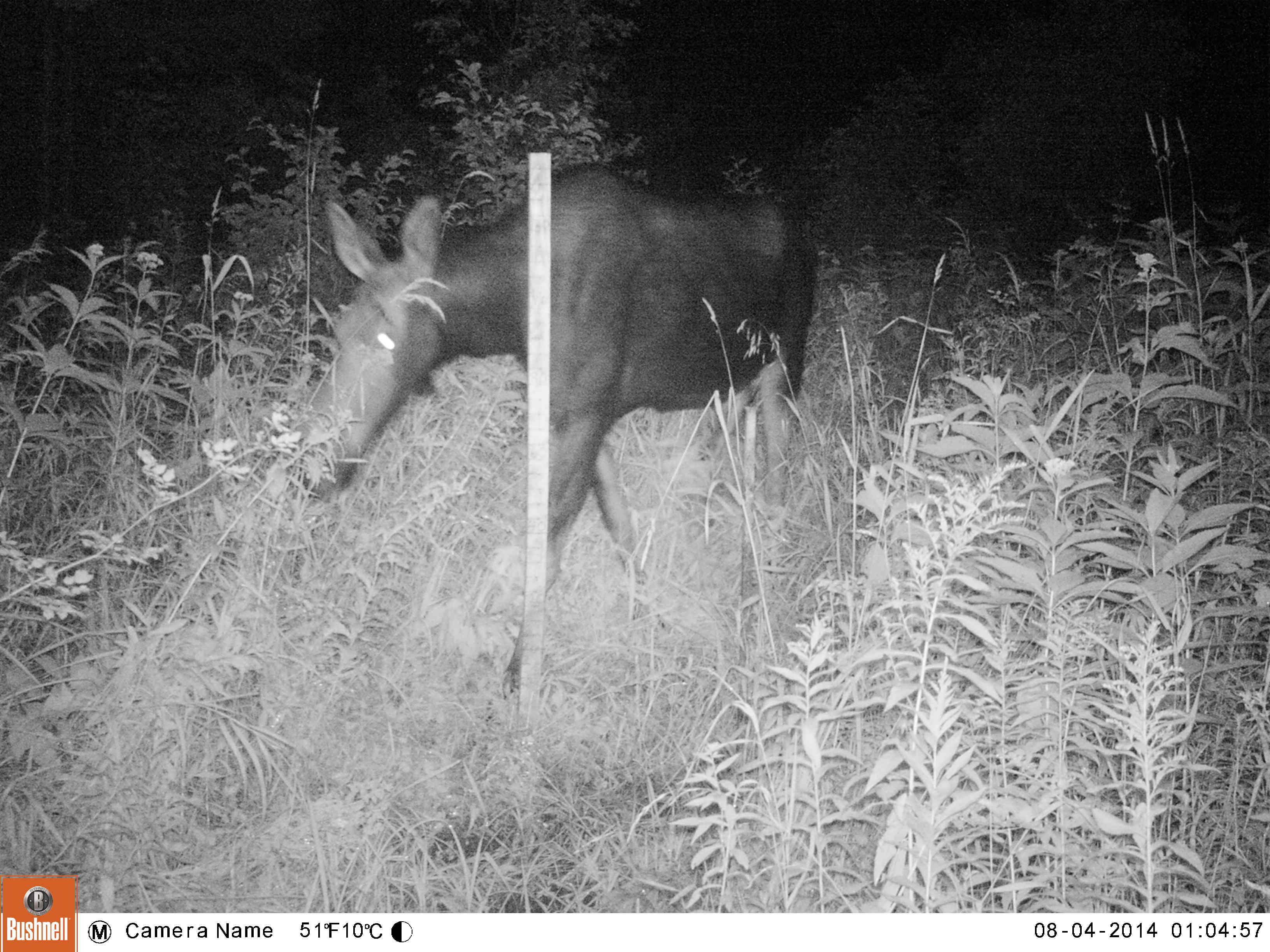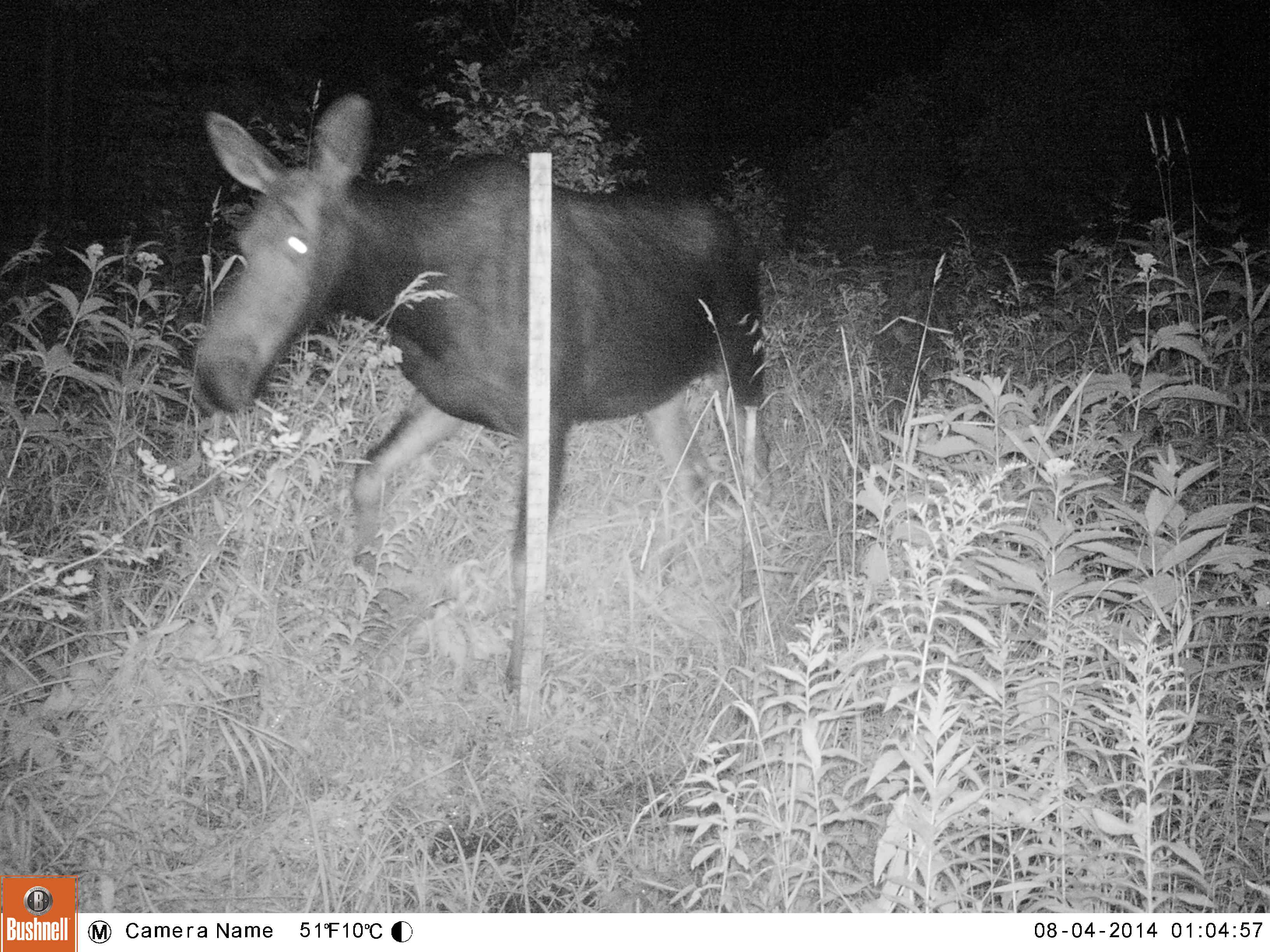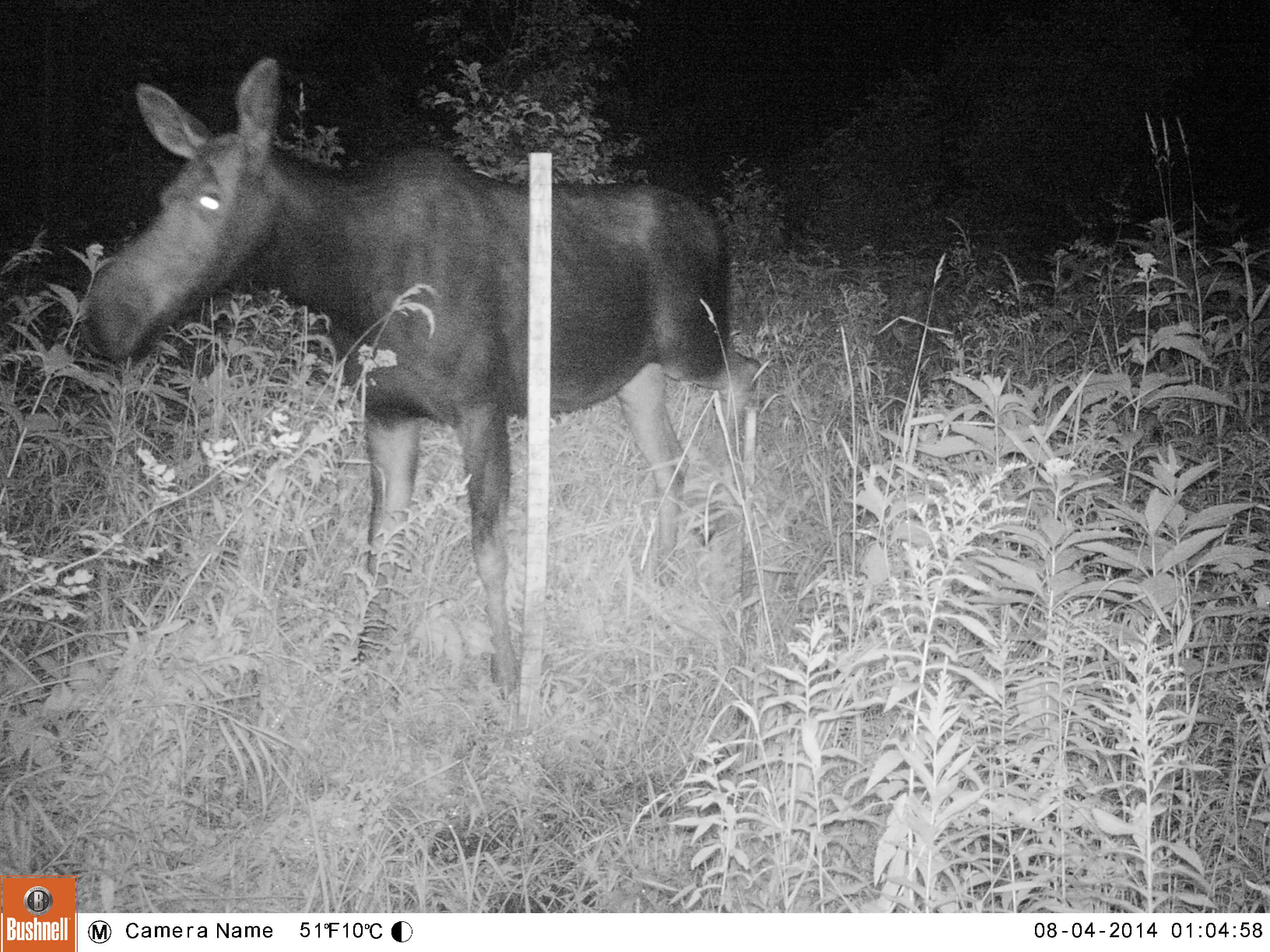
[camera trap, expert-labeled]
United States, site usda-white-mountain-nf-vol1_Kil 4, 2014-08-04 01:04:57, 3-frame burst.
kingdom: Animalia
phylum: Chordata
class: Mammalia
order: Artiodactyla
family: Cervidae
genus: Alces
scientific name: Alces alces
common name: moose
Moose (Alces alces).